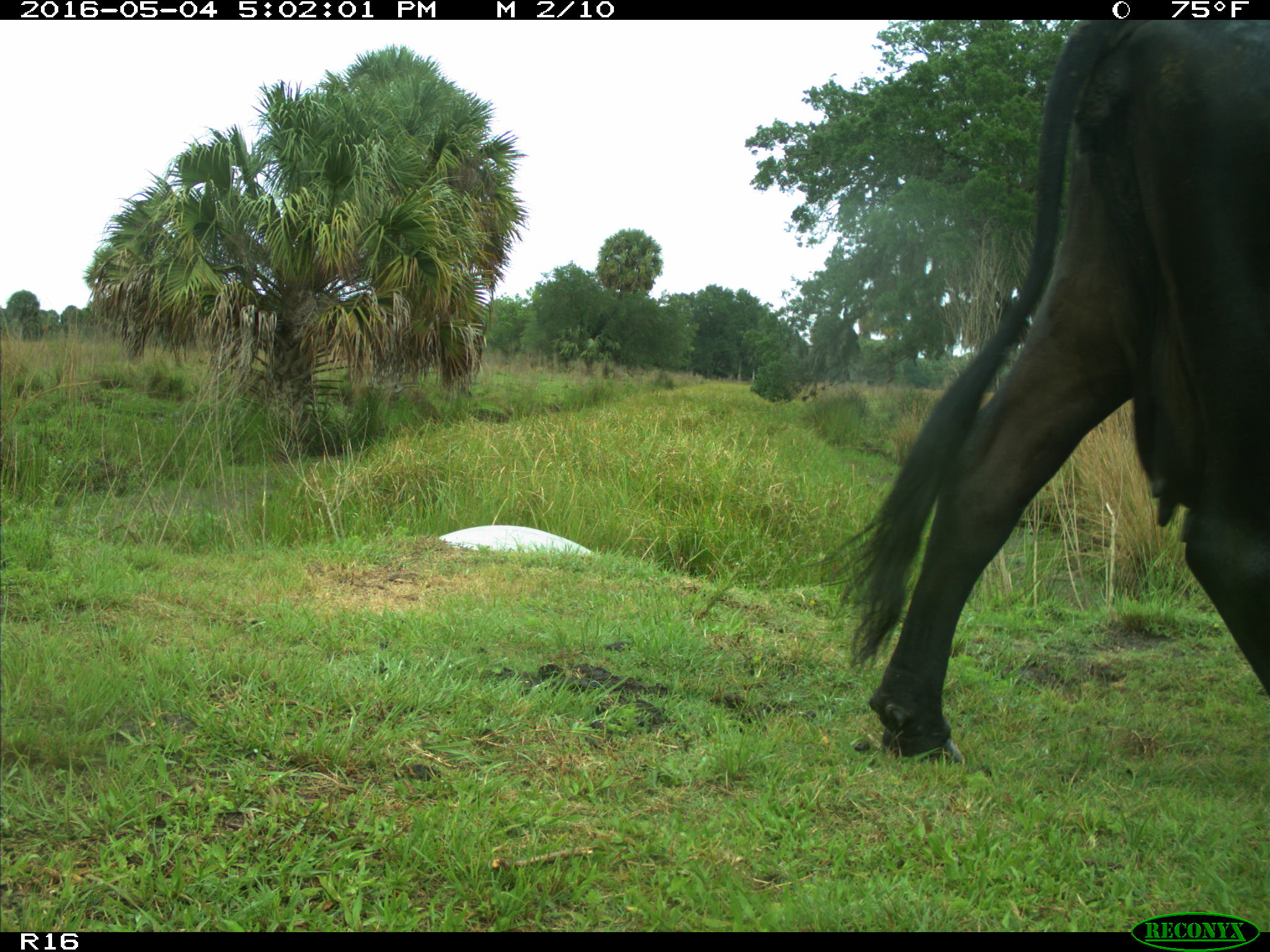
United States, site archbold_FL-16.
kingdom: Animalia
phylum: Chordata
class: Mammalia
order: Artiodactyla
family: Bovidae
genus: Bos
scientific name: Bos taurus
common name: domestic cow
Bos taurus (domestic cow).